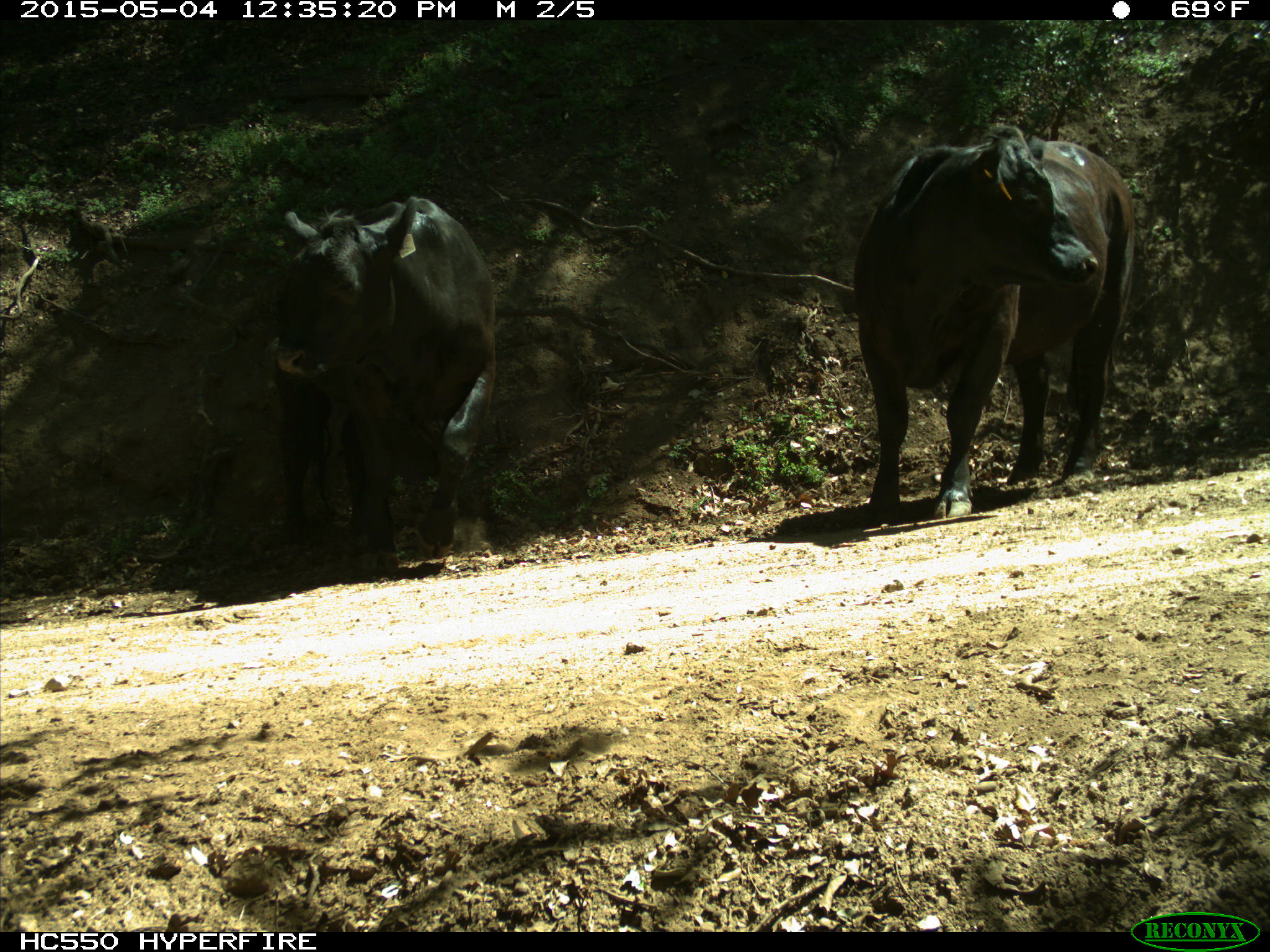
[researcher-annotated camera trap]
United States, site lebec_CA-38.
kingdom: Animalia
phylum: Chordata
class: Mammalia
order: Artiodactyla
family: Bovidae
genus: Bos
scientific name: Bos taurus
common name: domestic cow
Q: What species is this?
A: Bos taurus (domestic cow).